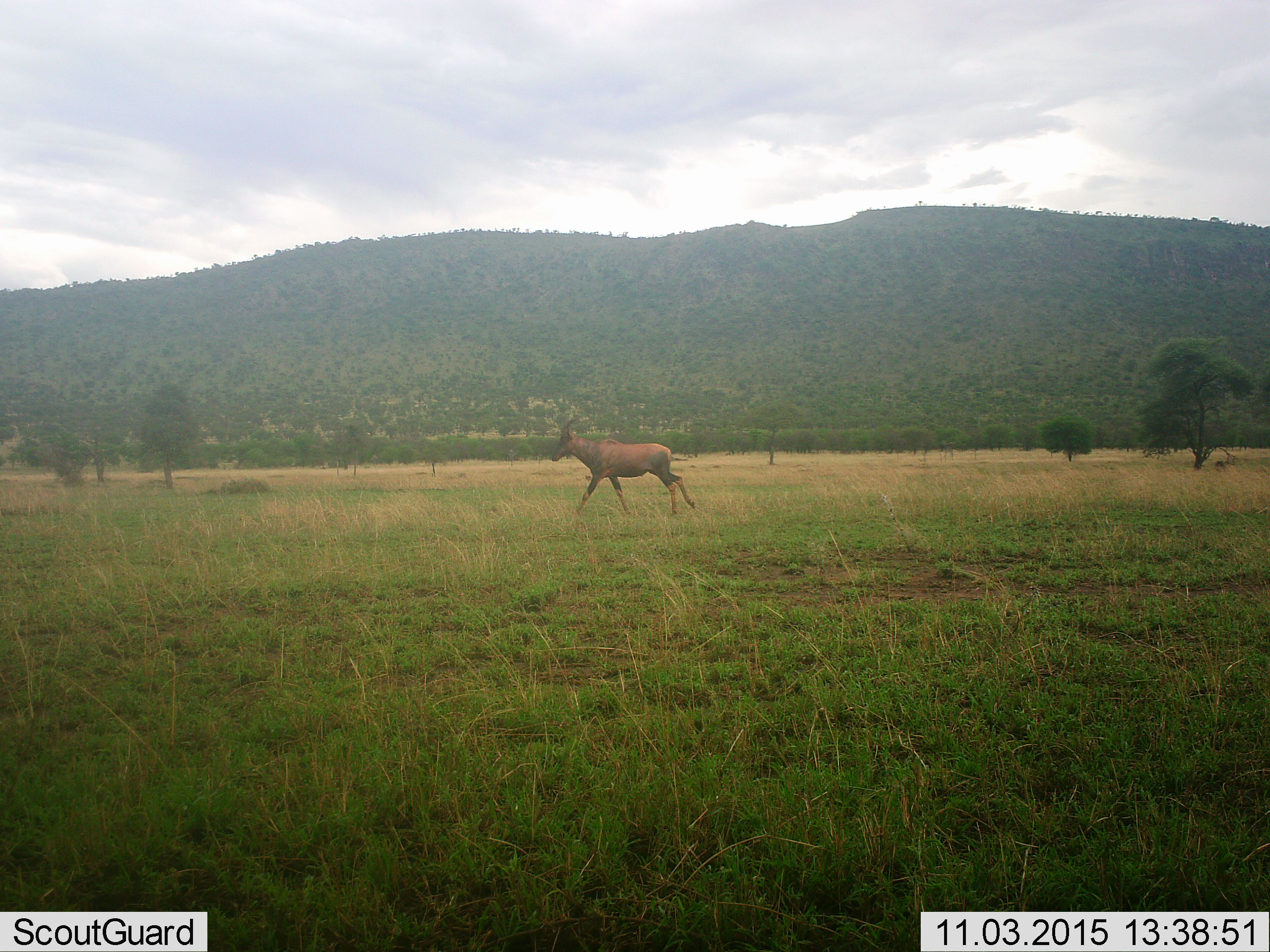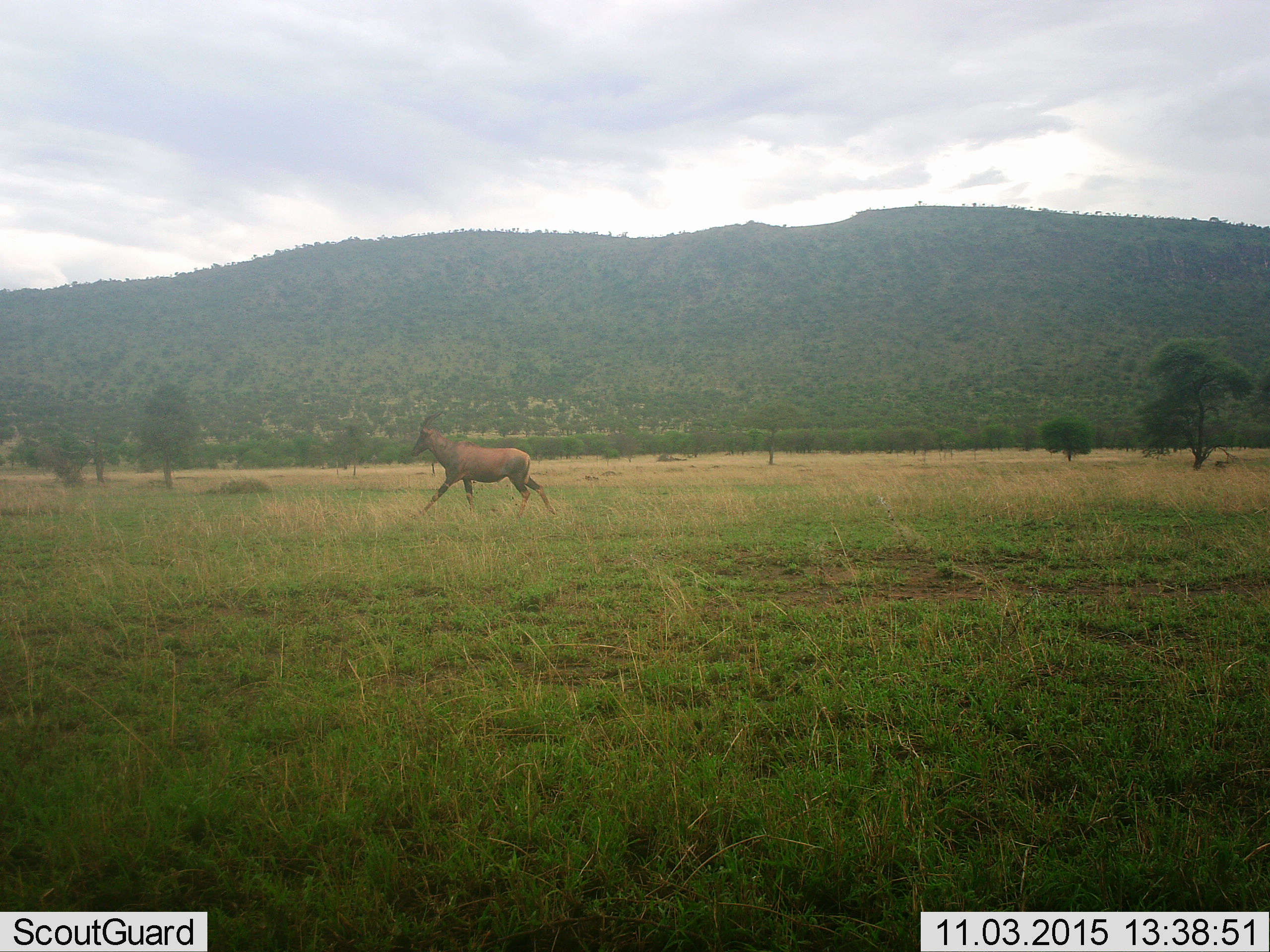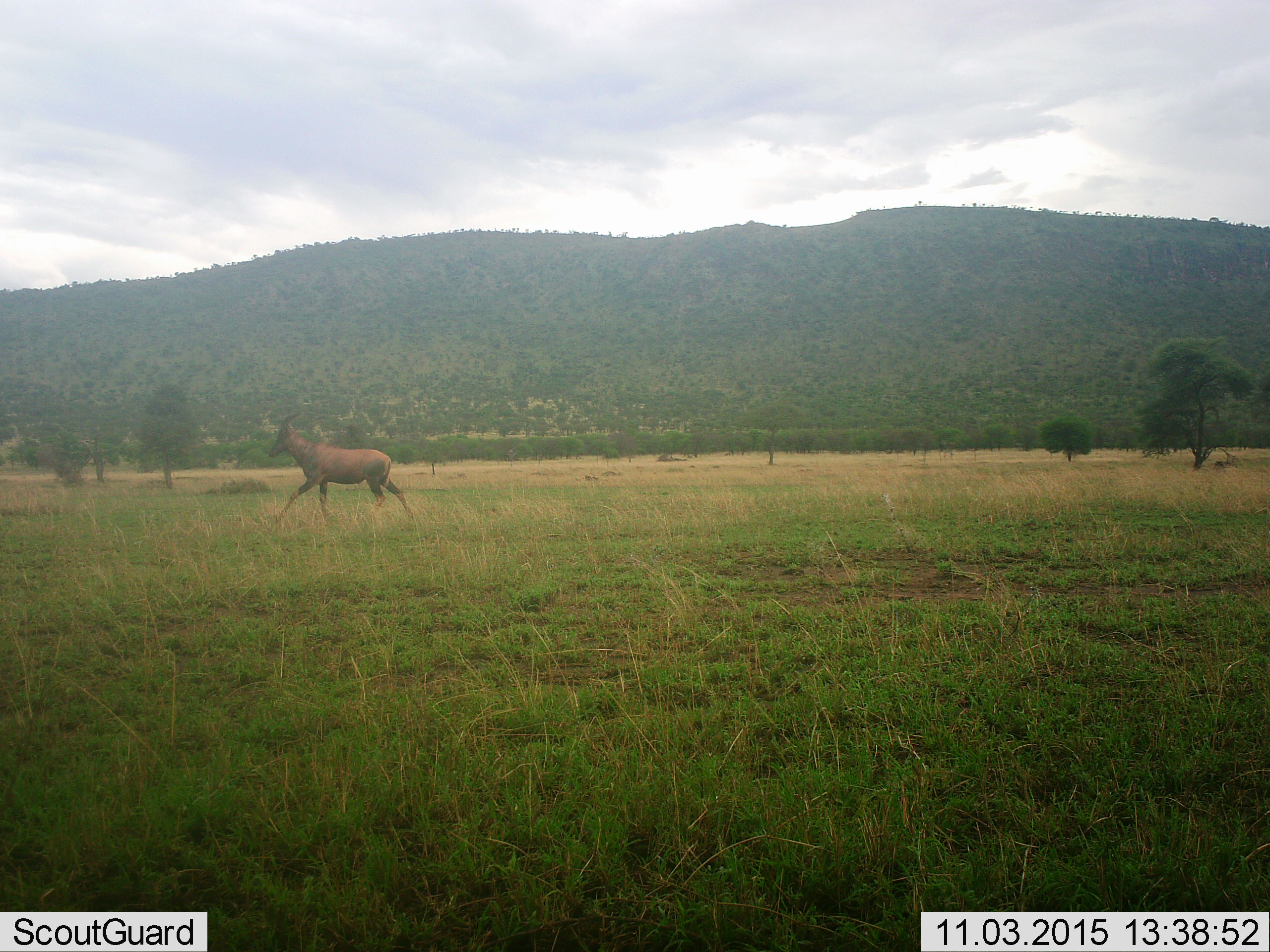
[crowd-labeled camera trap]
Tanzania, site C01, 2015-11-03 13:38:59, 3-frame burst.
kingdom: Animalia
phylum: Chordata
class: Mammalia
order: Artiodactyla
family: Bovidae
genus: Damaliscus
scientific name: Damaliscus lunatus jimela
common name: topi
Topi (Damaliscus lunatus jimela), count 1. Behavior (volunteer vote fractions): standing 0%, resting 0%, moving 100%, interacting 0%. Young present (vote fraction): 0%. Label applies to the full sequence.